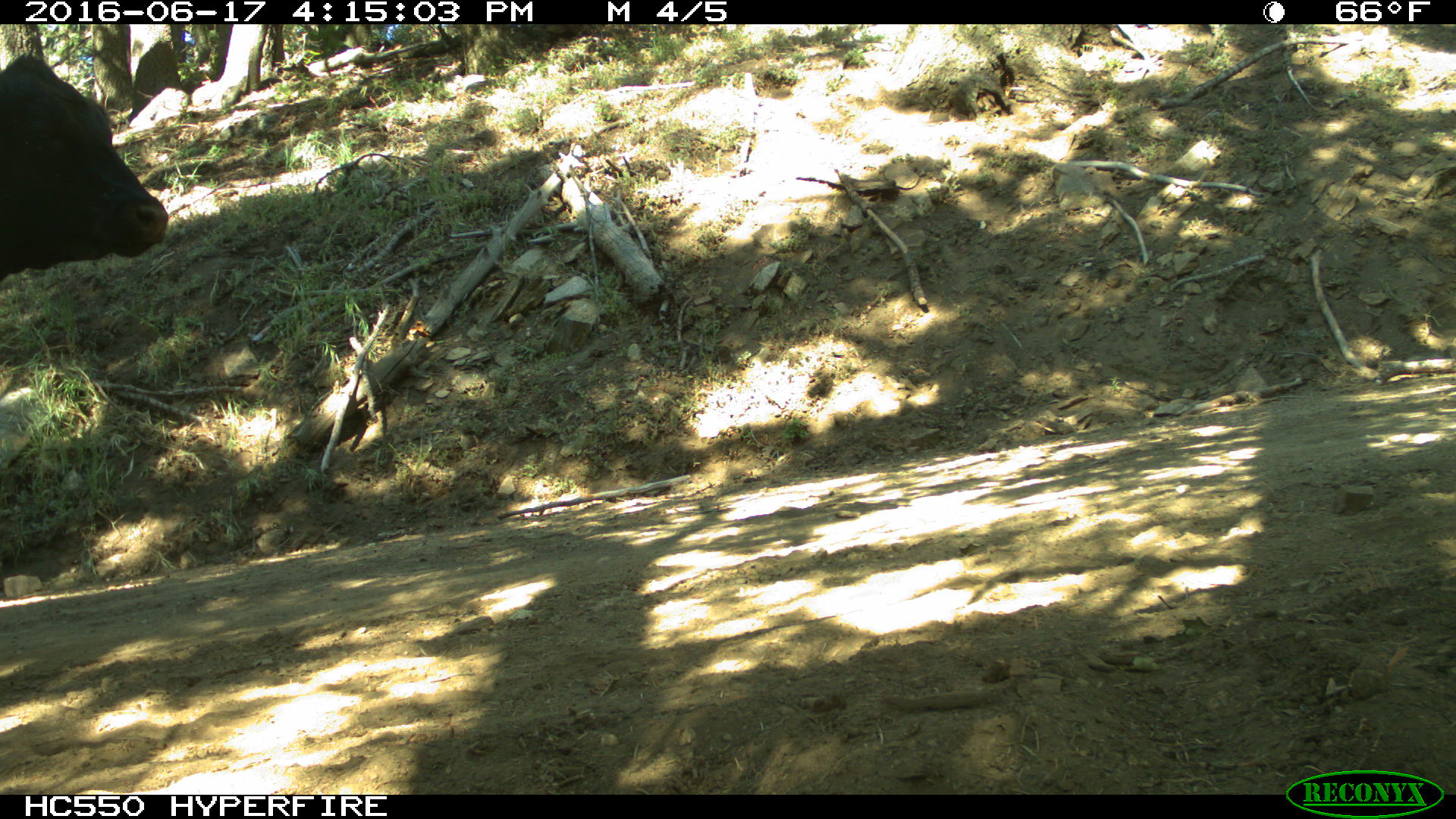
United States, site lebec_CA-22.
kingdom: Animalia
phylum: Chordata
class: Mammalia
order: Artiodactyla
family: Bovidae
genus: Bos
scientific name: Bos taurus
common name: domestic cow